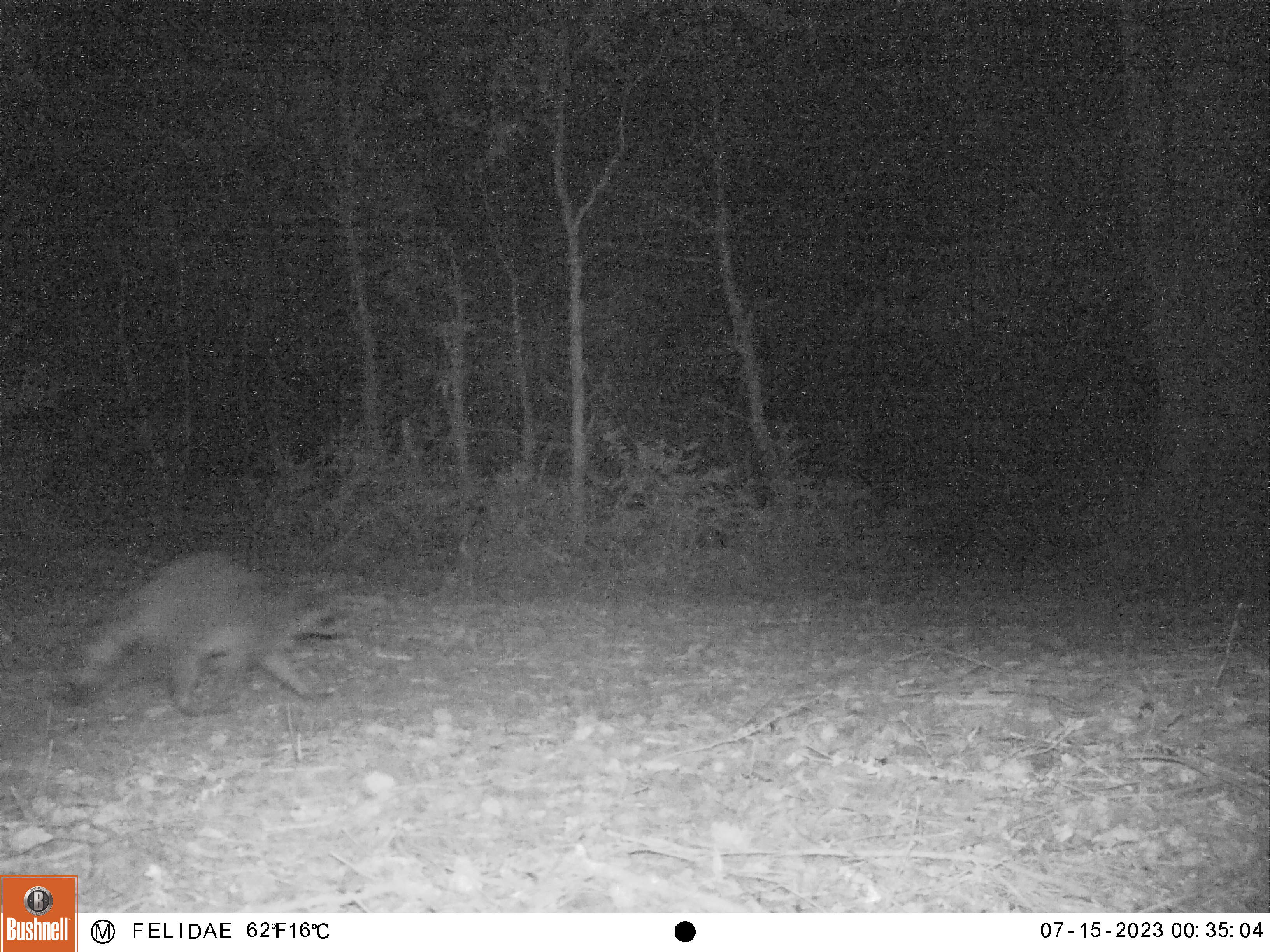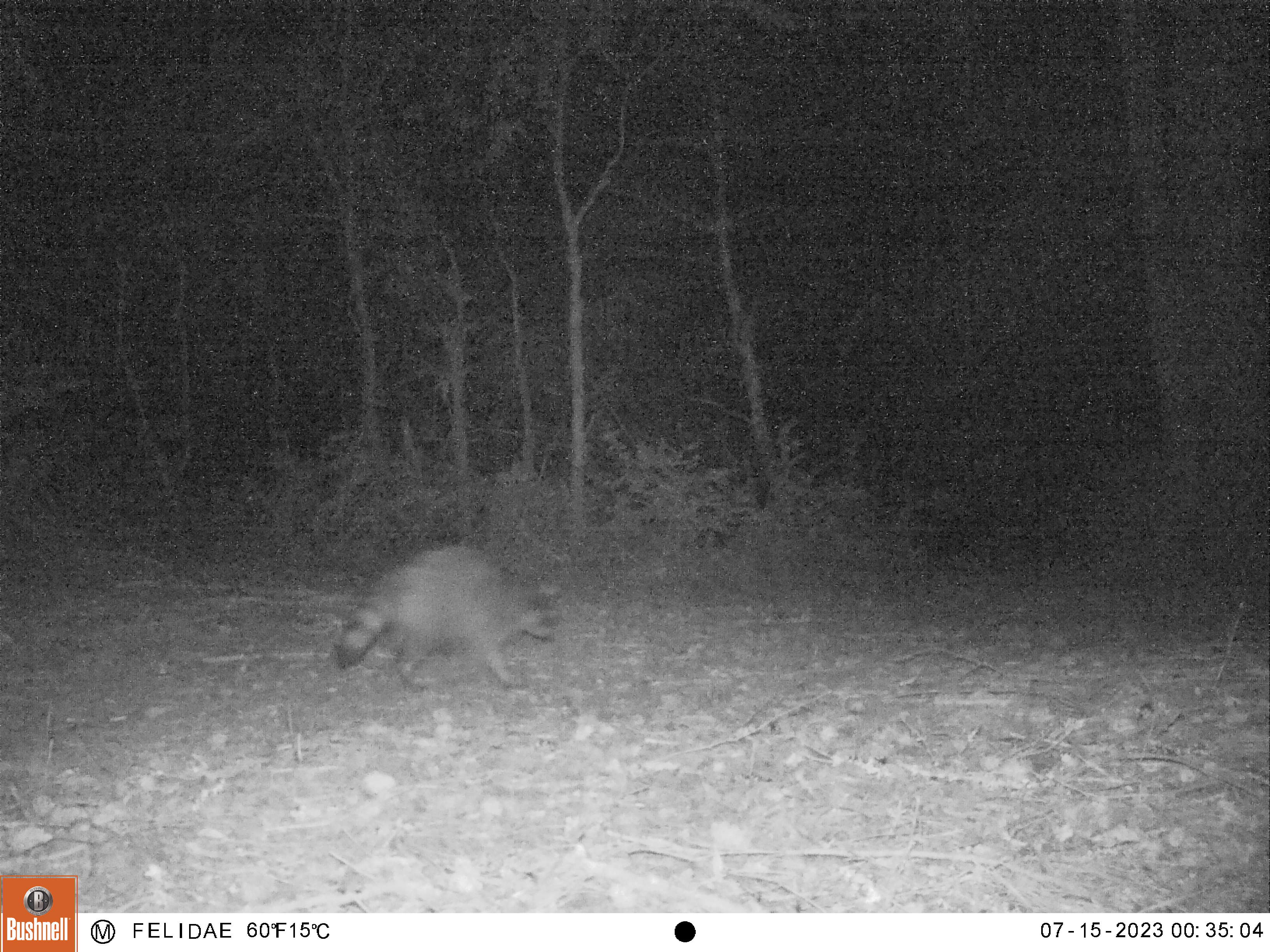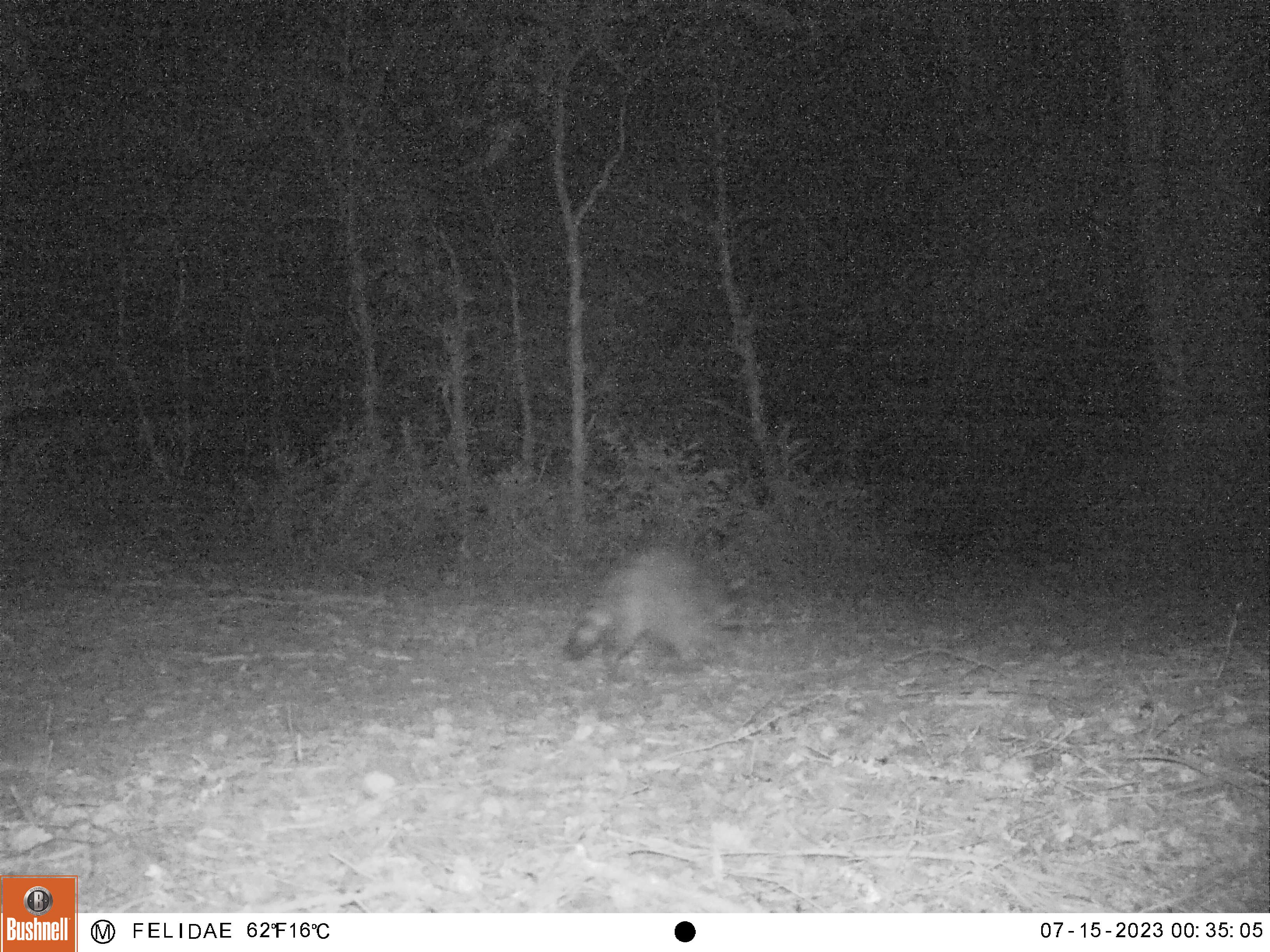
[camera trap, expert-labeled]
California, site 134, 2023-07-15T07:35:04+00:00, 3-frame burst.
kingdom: Animalia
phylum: Chordata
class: Mammalia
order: Carnivora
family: Procyonidae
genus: Procyon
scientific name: Procyon lotor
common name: raccoon